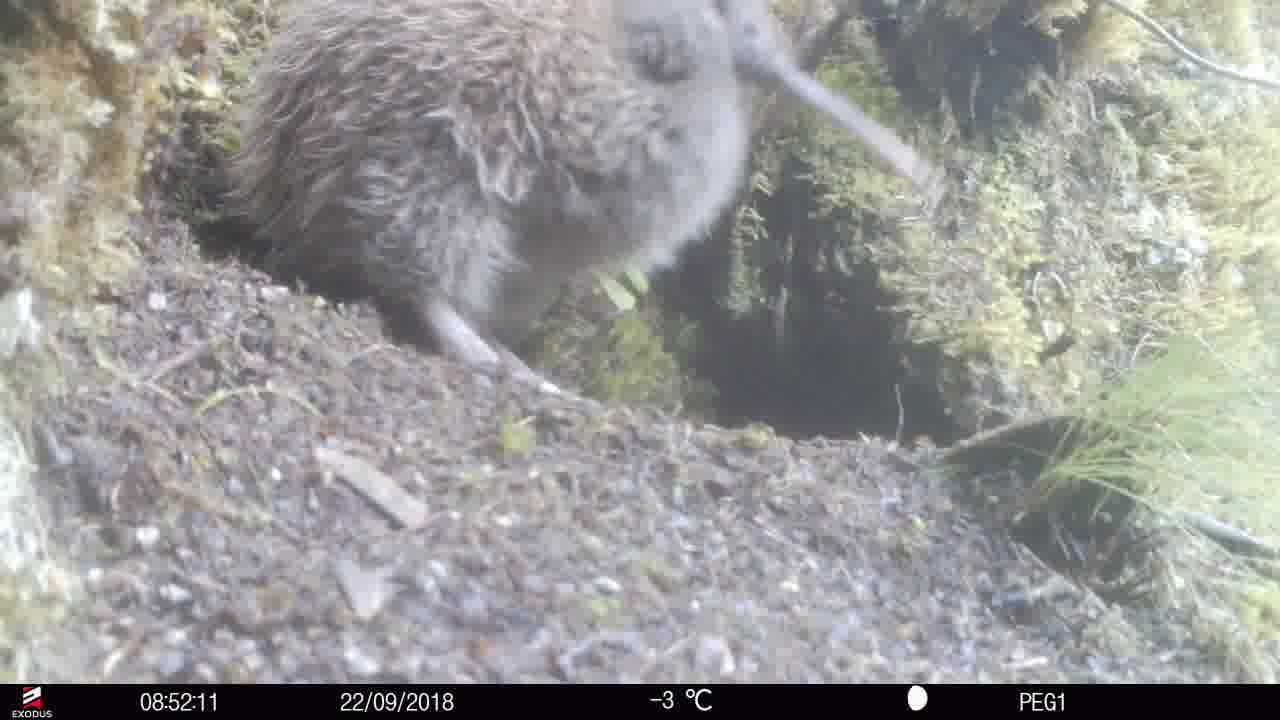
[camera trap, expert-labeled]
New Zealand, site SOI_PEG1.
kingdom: Animalia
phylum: Chordata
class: Aves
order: Apterygiformes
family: Apterygidae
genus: Apteryx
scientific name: Apteryx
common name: kiwi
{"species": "kiwi (Apteryx)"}